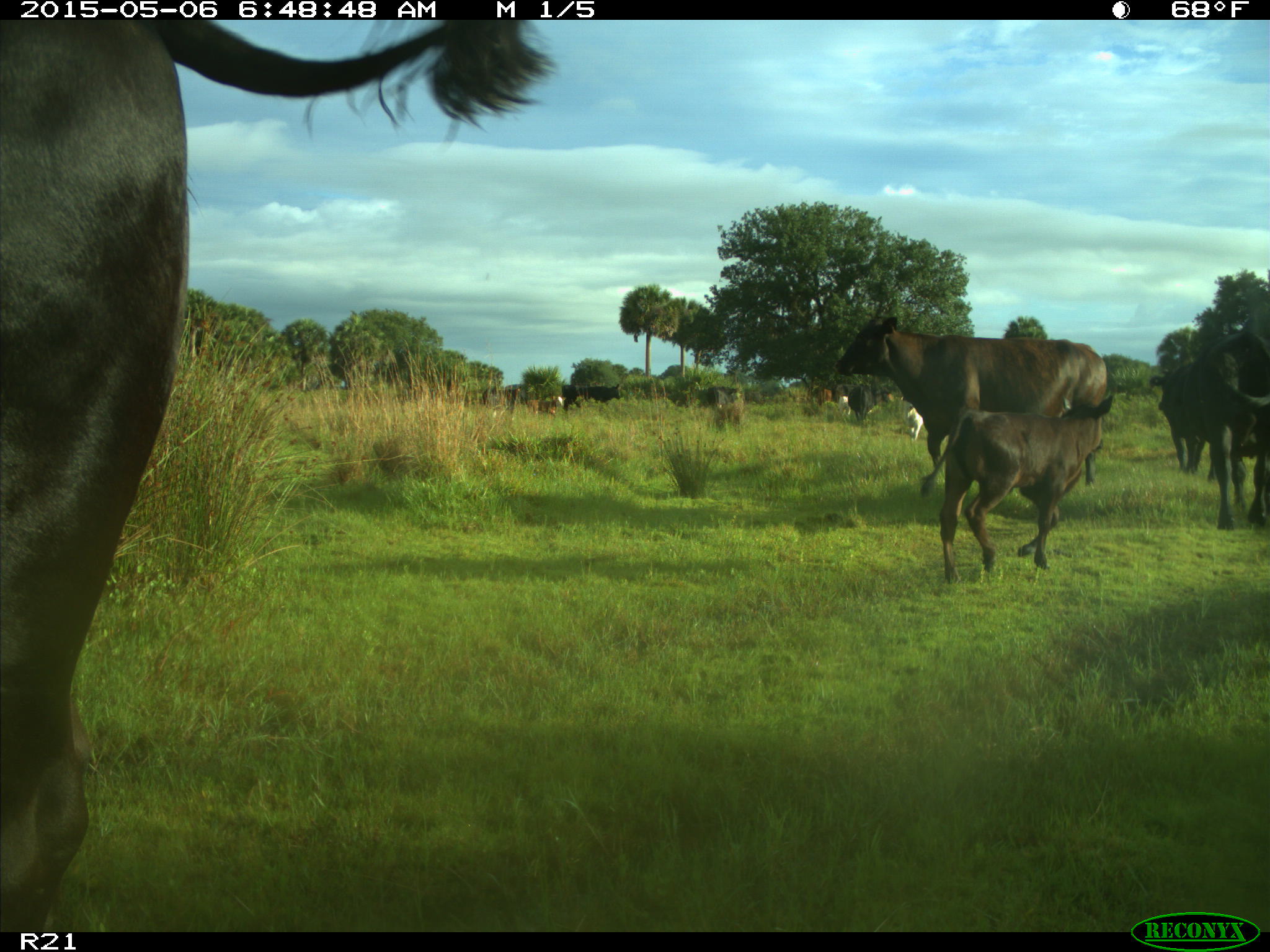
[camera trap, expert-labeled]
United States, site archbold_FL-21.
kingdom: Animalia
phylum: Chordata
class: Mammalia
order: Artiodactyla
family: Bovidae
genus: Bos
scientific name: Bos taurus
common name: domestic cow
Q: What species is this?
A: Bos taurus (domestic cow).